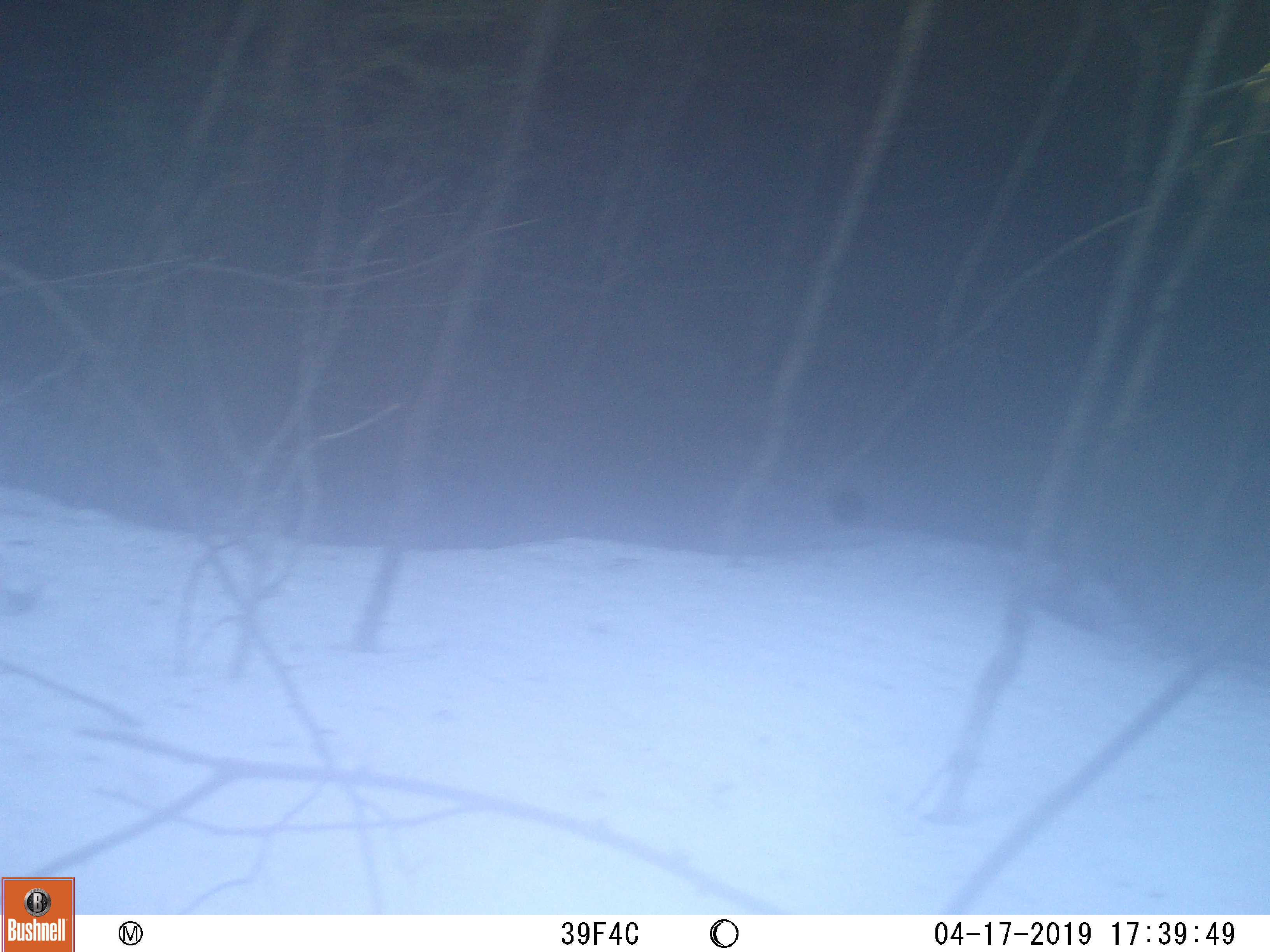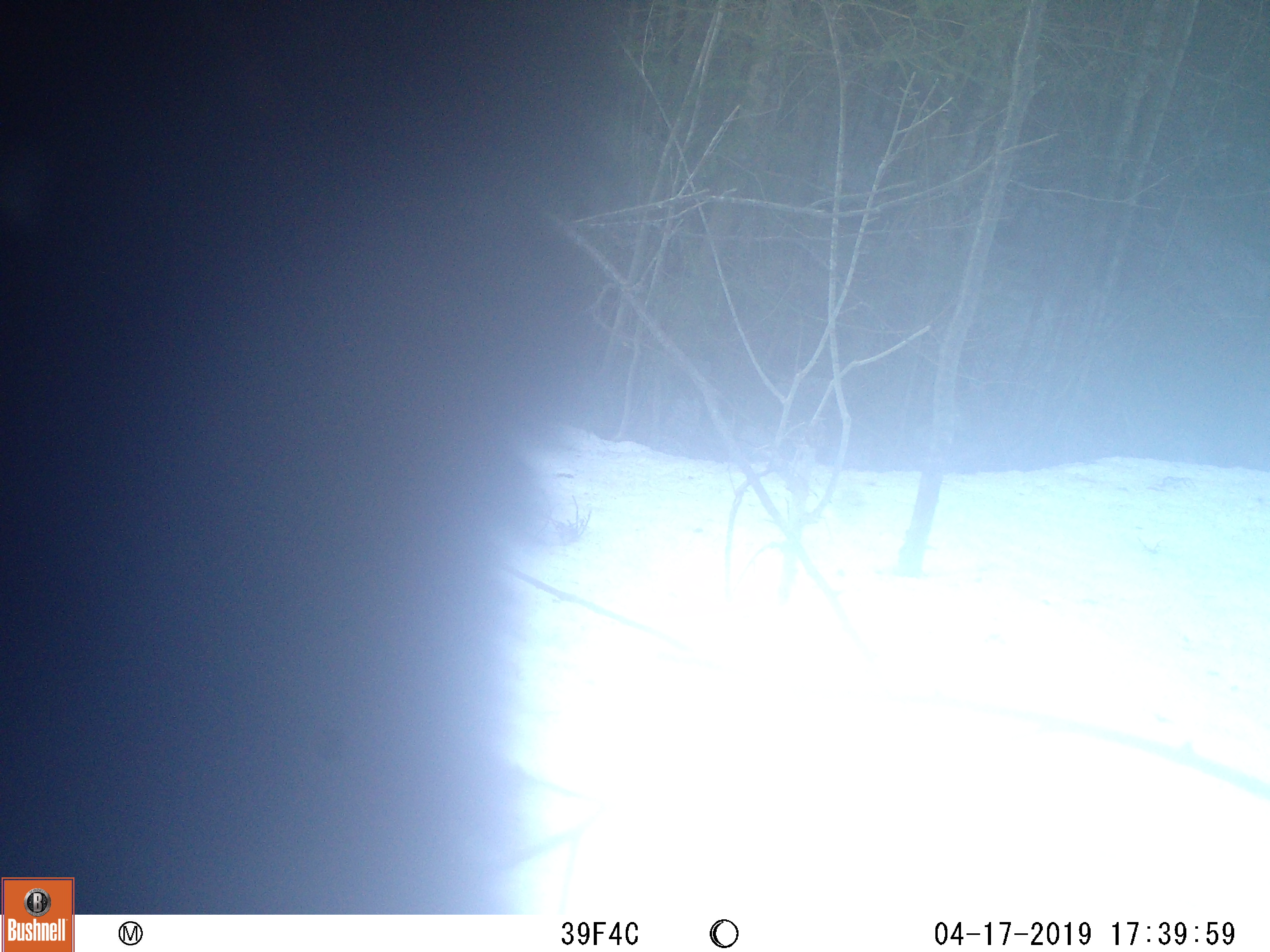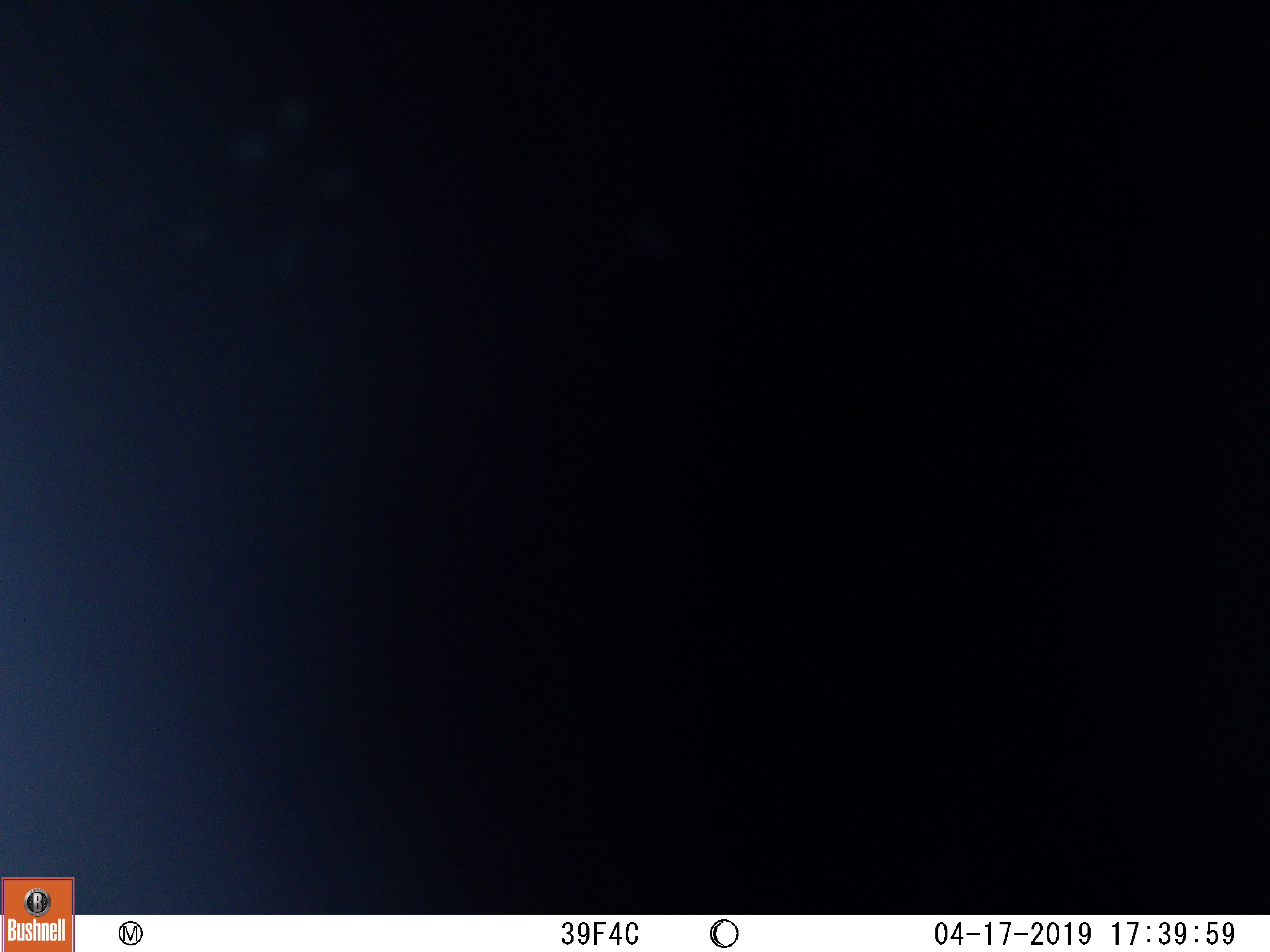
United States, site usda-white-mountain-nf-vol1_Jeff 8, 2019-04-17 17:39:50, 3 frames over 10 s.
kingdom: Animalia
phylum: Chordata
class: Mammalia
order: Carnivora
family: Ursidae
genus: Ursus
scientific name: Ursus americanus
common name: black bear